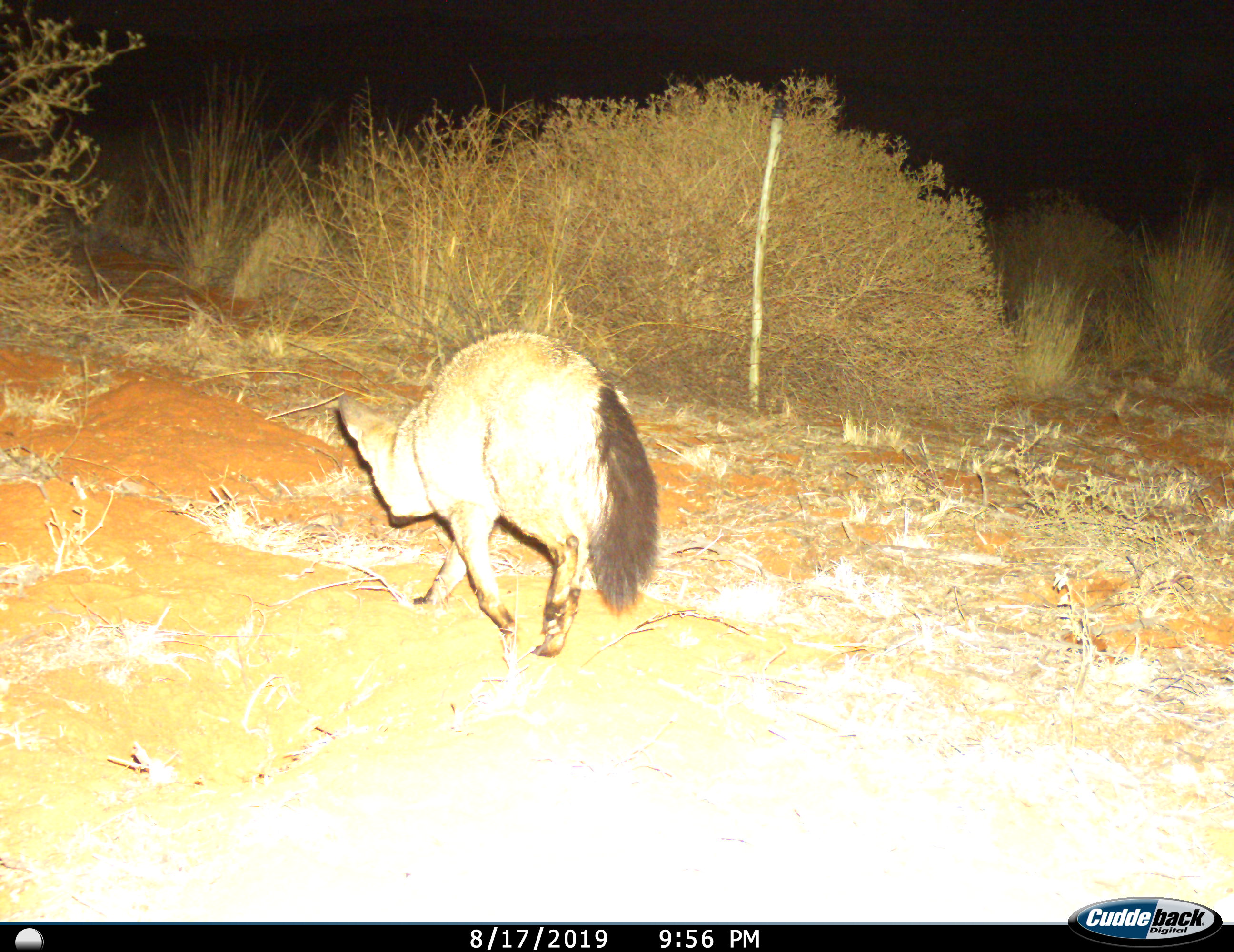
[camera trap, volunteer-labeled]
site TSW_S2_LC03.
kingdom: Animalia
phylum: Chordata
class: Mammalia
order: Carnivora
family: Canidae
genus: Otocyon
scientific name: Otocyon megalotis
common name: bat-eared fox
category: foxbateared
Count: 1.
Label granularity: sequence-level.